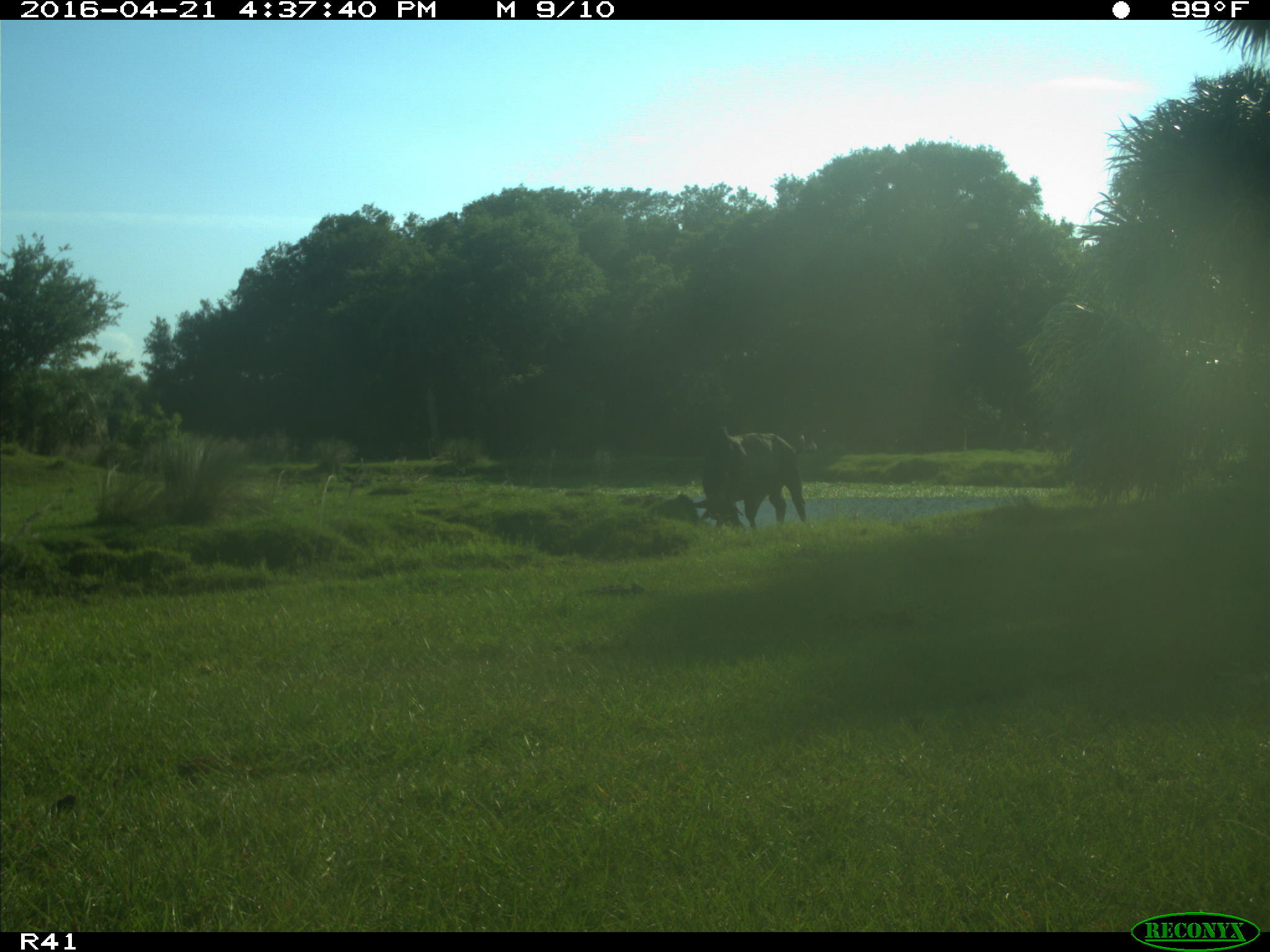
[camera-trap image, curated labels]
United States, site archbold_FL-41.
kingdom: Animalia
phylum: Chordata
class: Mammalia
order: Artiodactyla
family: Bovidae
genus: Bos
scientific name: Bos taurus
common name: domestic cow